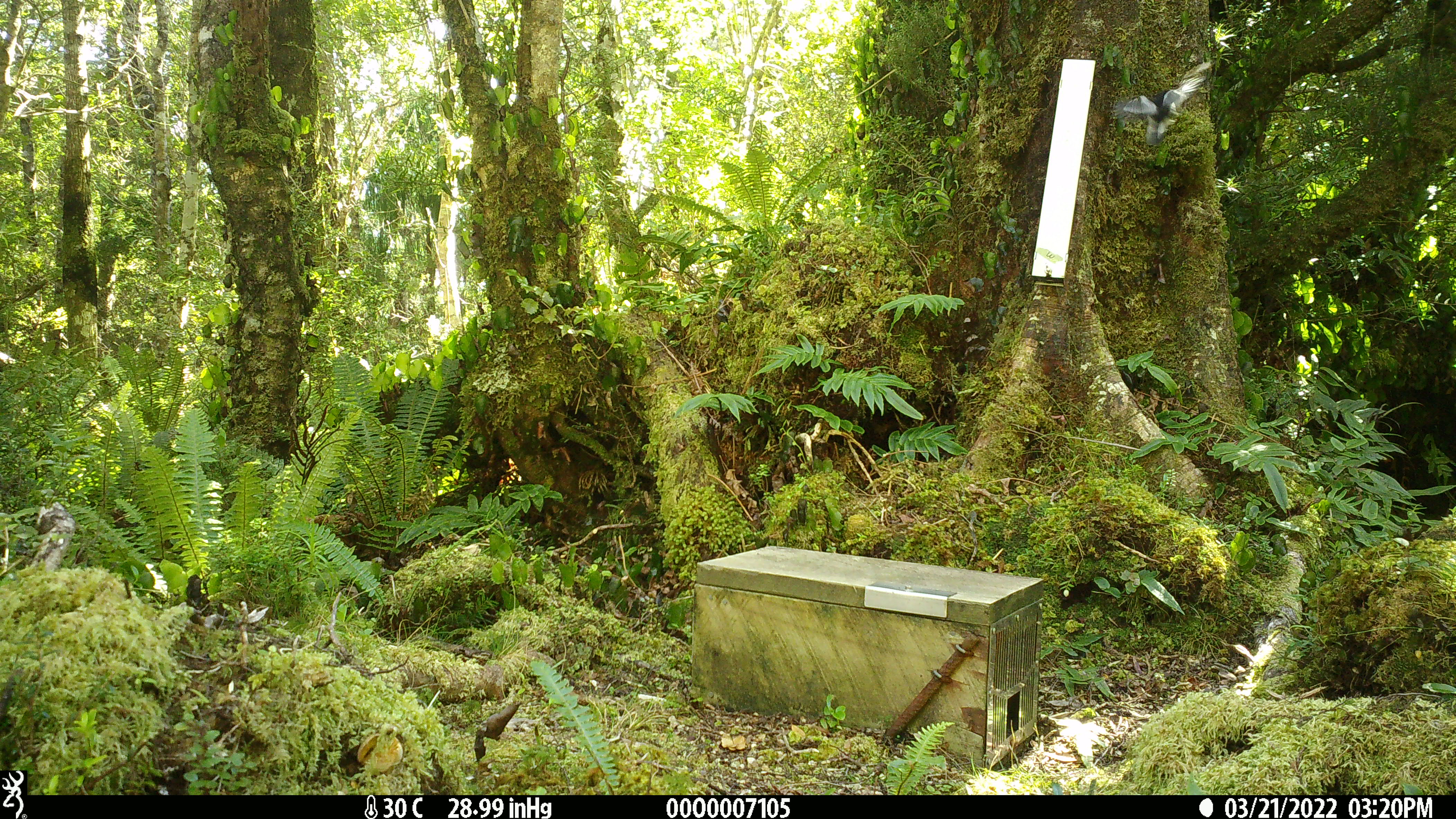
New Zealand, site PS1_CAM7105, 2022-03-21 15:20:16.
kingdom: Animalia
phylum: Chordata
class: Aves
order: Passeriformes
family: Petroicidae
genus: Petroica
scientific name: Petroica macrocephala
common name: tomtit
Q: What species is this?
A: Tomtit (Petroica macrocephala).